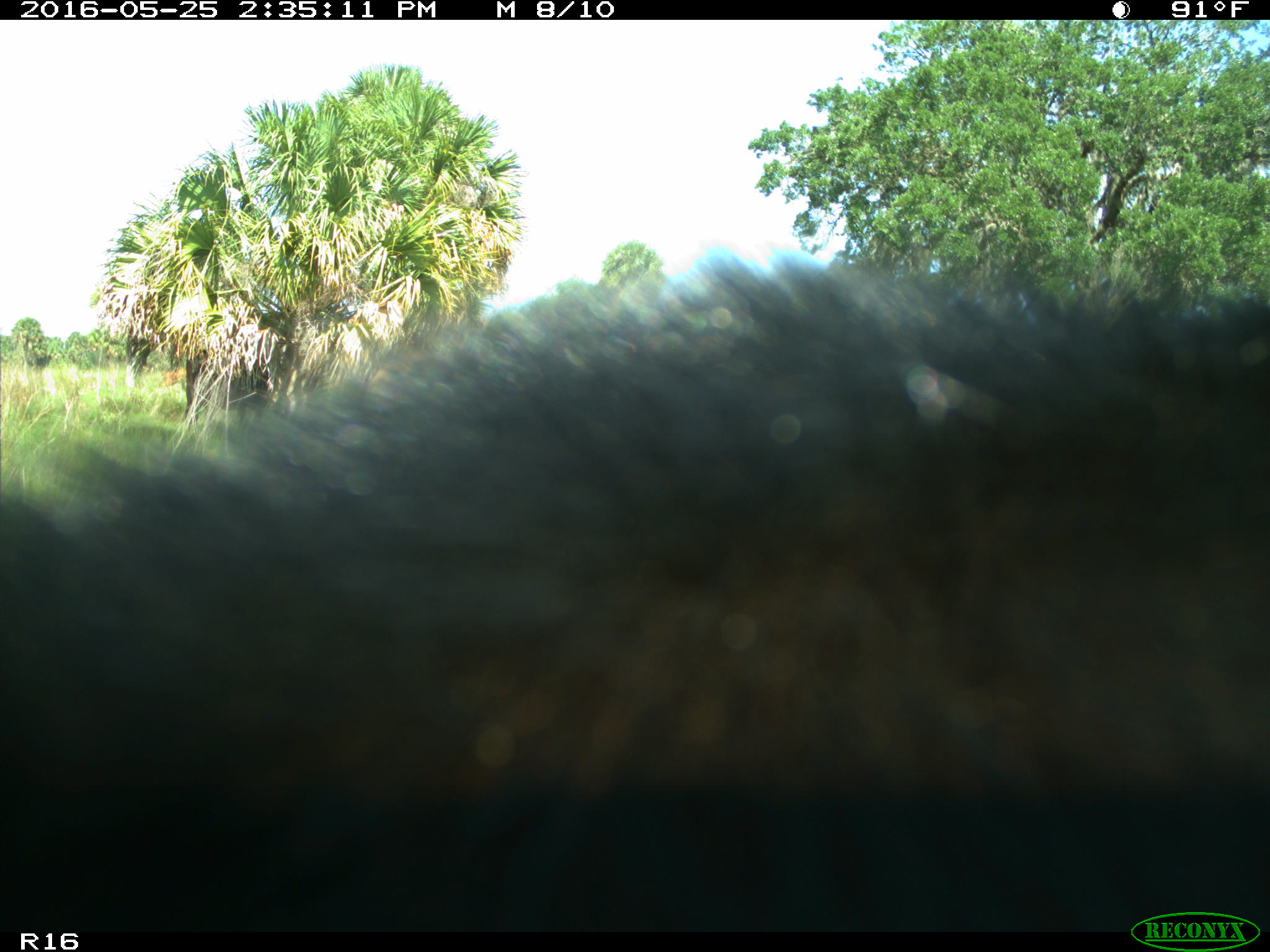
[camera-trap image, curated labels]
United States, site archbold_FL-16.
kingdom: Animalia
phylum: Chordata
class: Mammalia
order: Artiodactyla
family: Bovidae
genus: Bos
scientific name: Bos taurus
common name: domestic cow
Bos taurus (domestic cow).